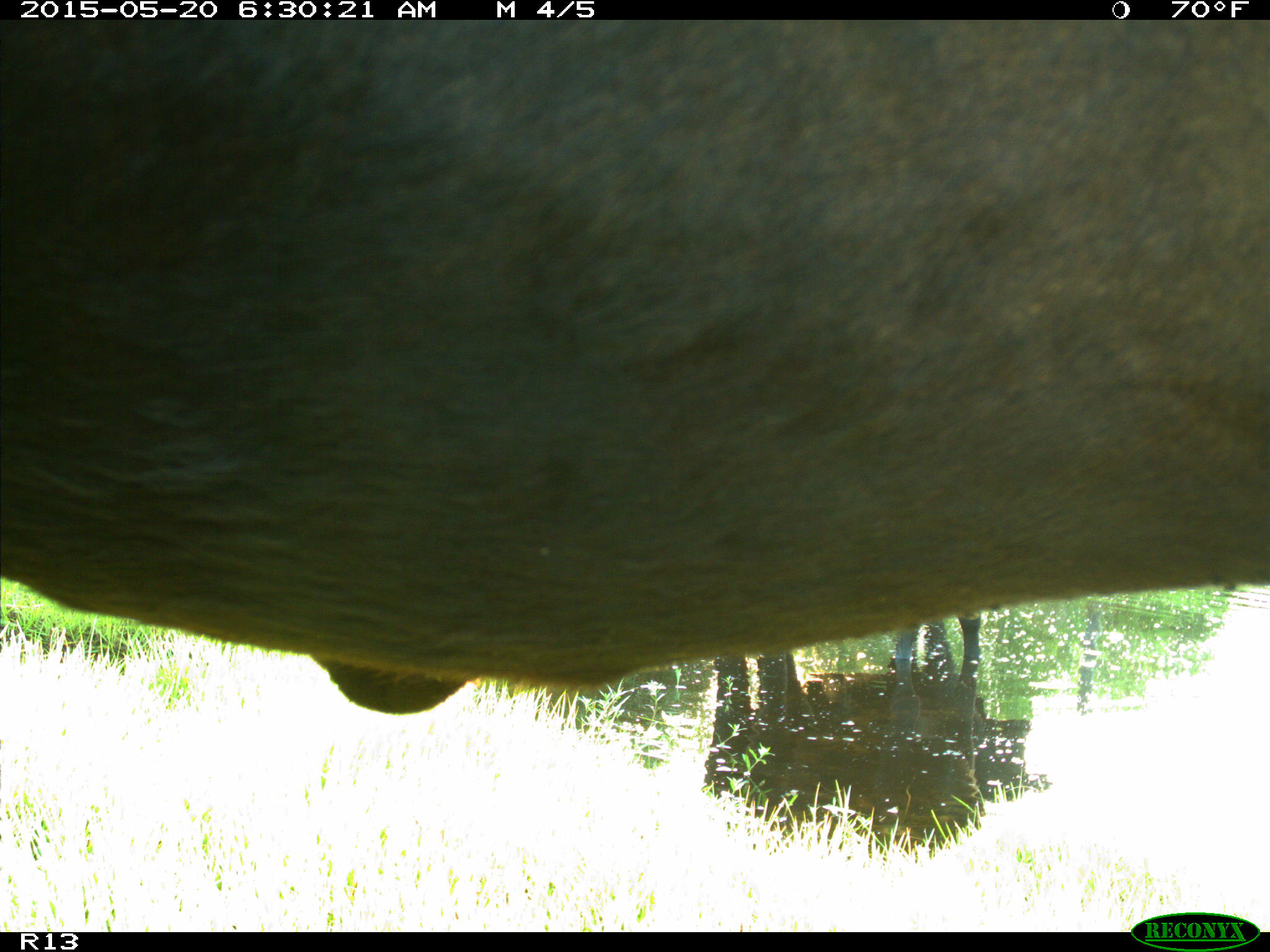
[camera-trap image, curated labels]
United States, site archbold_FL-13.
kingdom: Animalia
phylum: Chordata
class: Mammalia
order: Artiodactyla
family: Bovidae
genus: Bos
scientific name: Bos taurus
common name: domestic cow